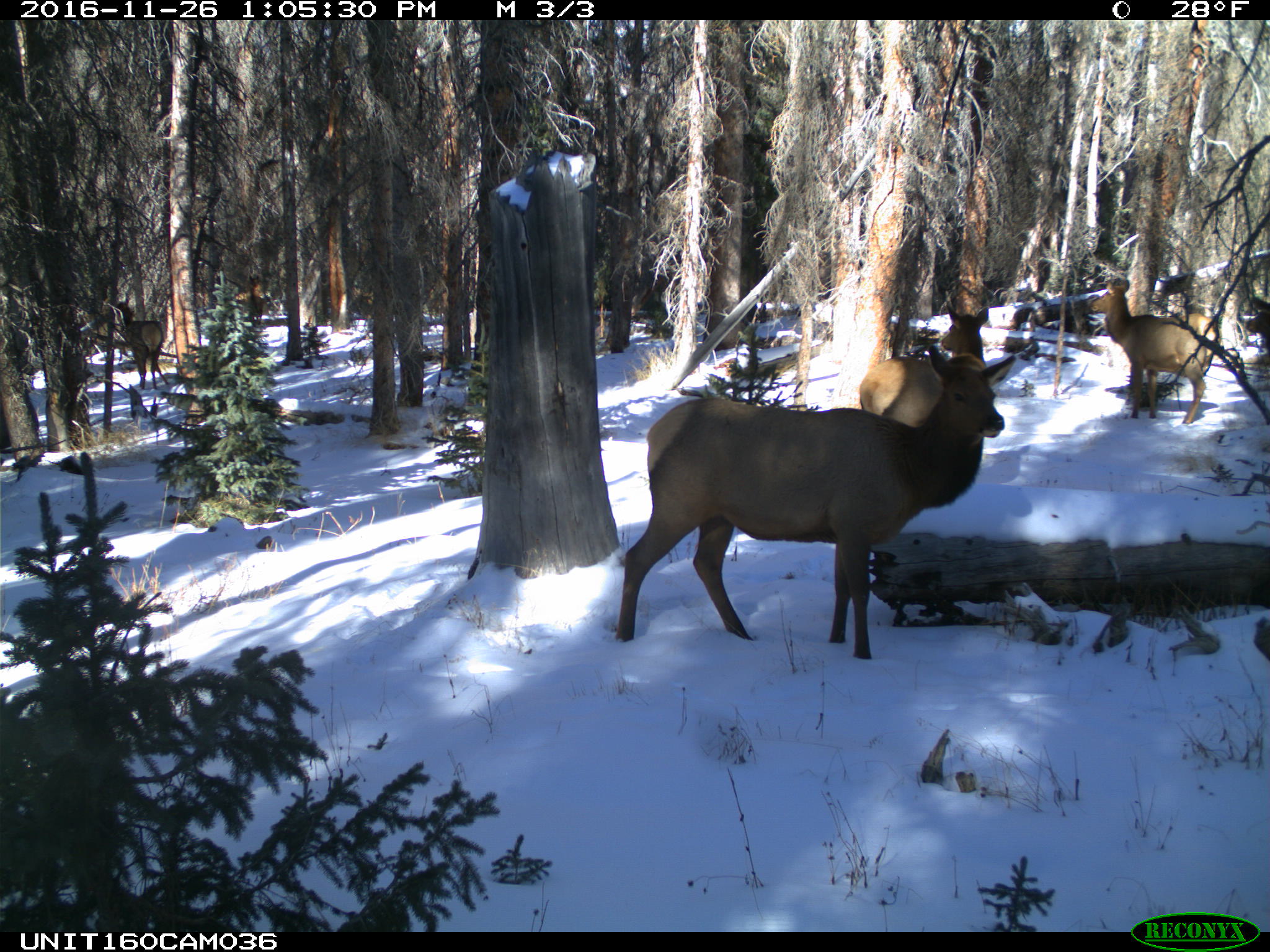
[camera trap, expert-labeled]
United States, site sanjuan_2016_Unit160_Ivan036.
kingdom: Animalia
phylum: Chordata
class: Mammalia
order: Artiodactyla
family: Cervidae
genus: Cervus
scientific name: Cervus elaphus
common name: red deer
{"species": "Cervus elaphus (red deer)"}